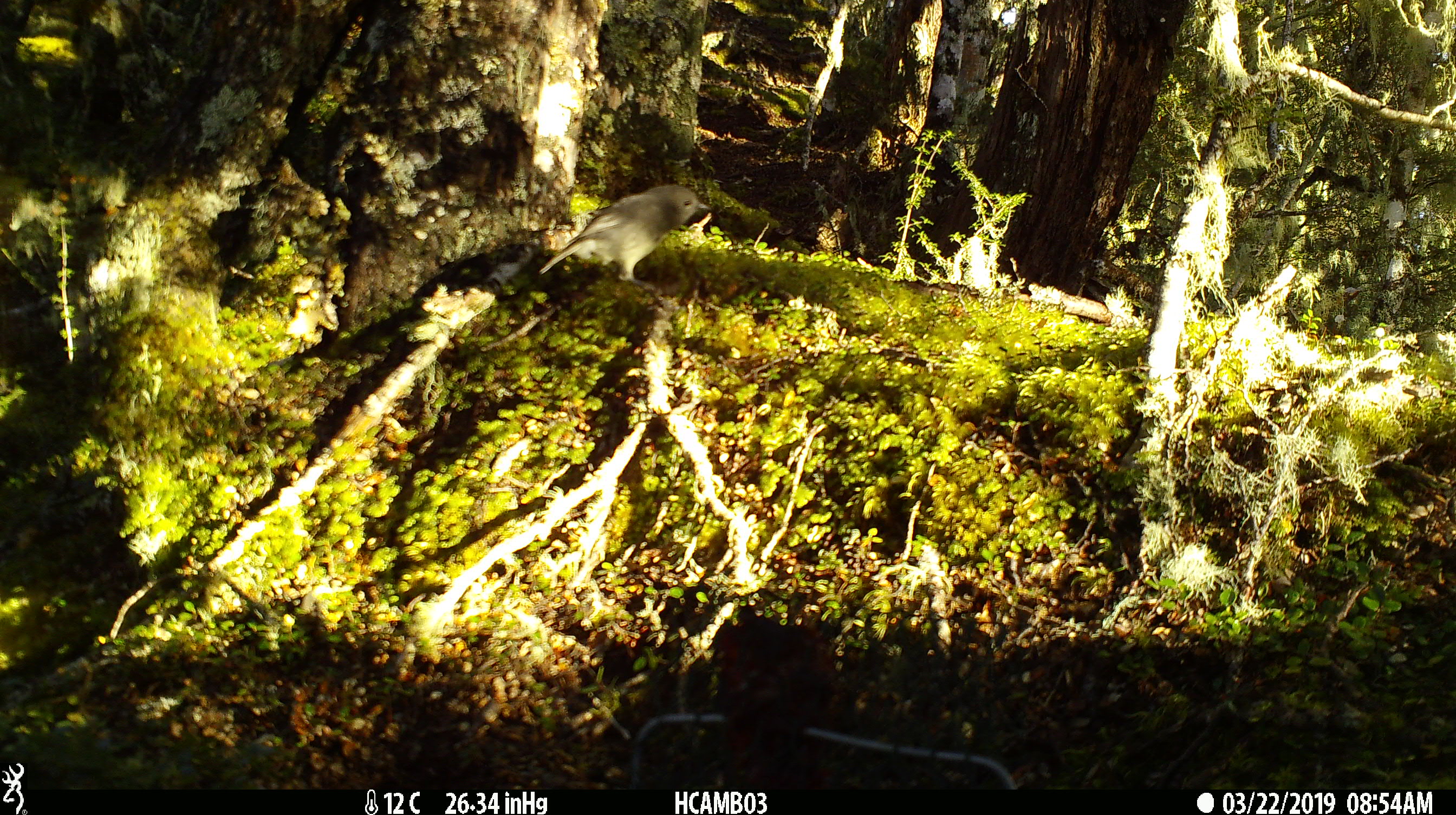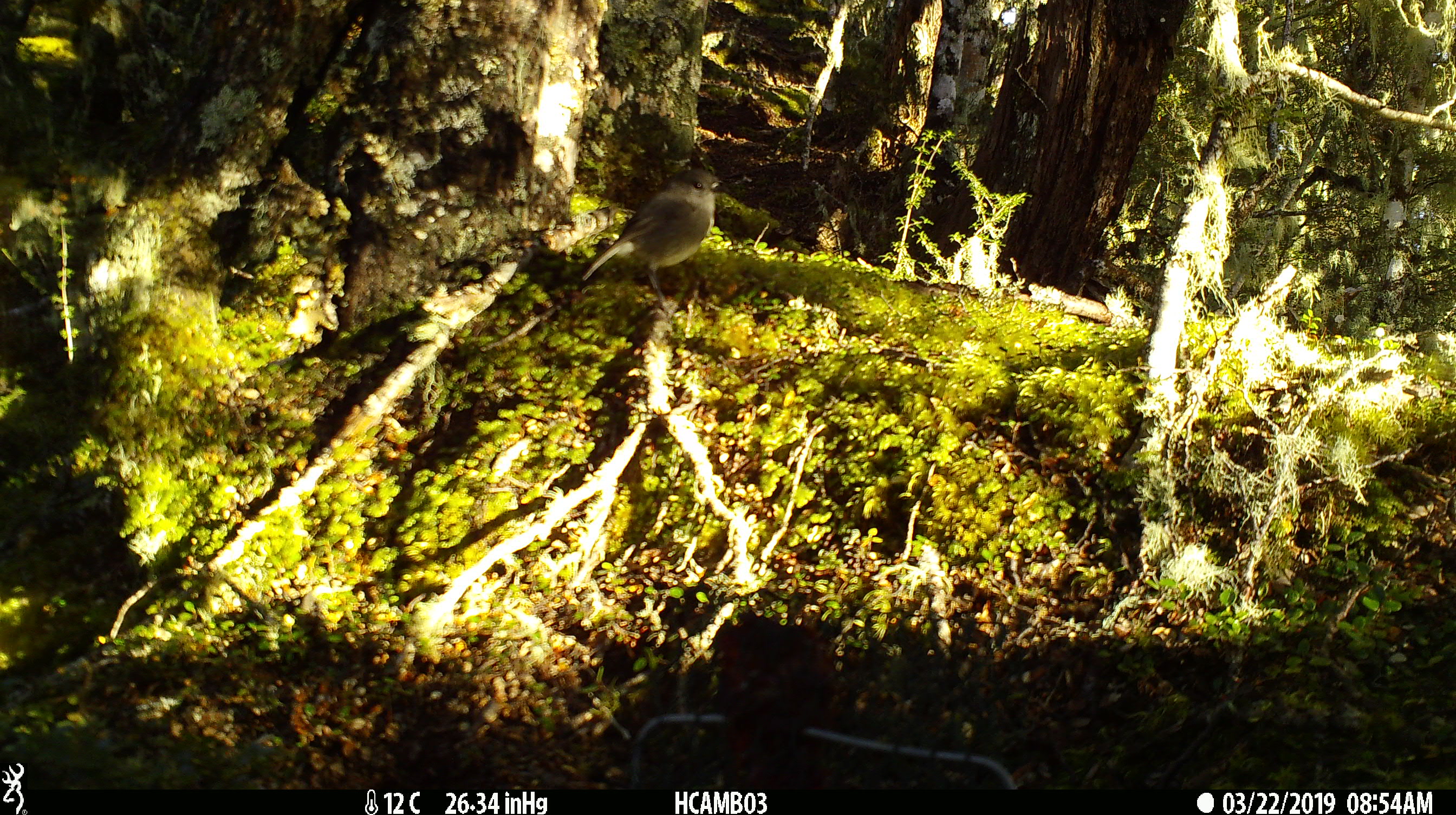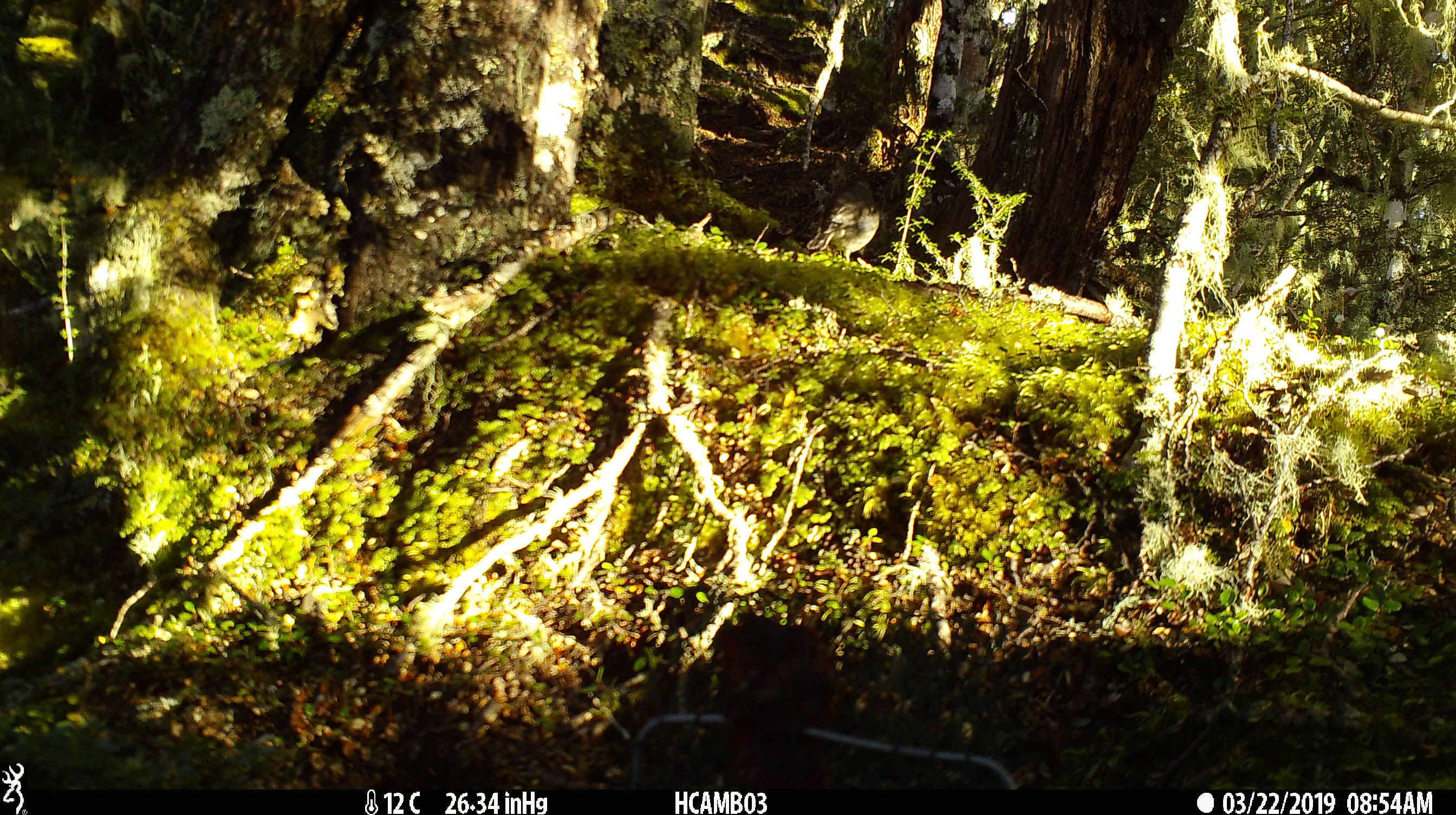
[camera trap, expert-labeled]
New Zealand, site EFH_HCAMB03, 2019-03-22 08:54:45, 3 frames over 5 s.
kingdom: Animalia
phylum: Chordata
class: Aves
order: Passeriformes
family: Petroicidae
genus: Petroica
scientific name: Petroica australis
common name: new zealand robin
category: robin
Robin (new zealand robin) (Petroica australis).